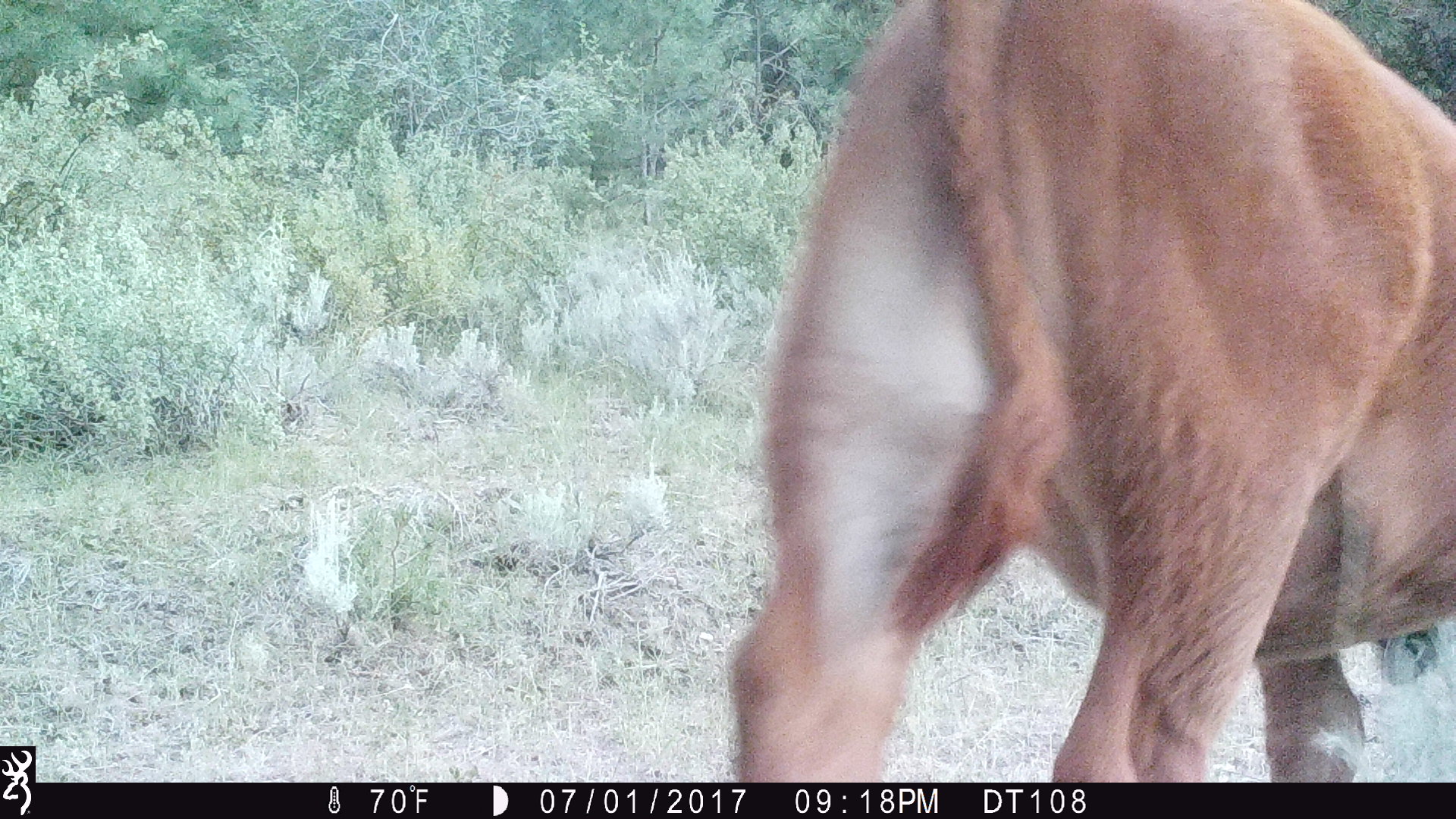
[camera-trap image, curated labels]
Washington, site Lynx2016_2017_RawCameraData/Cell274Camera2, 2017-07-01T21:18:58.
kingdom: Animalia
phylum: Chordata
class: Mammalia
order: Artiodactyla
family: Bovidae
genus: Bos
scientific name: Bos taurus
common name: domestic cattle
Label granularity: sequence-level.